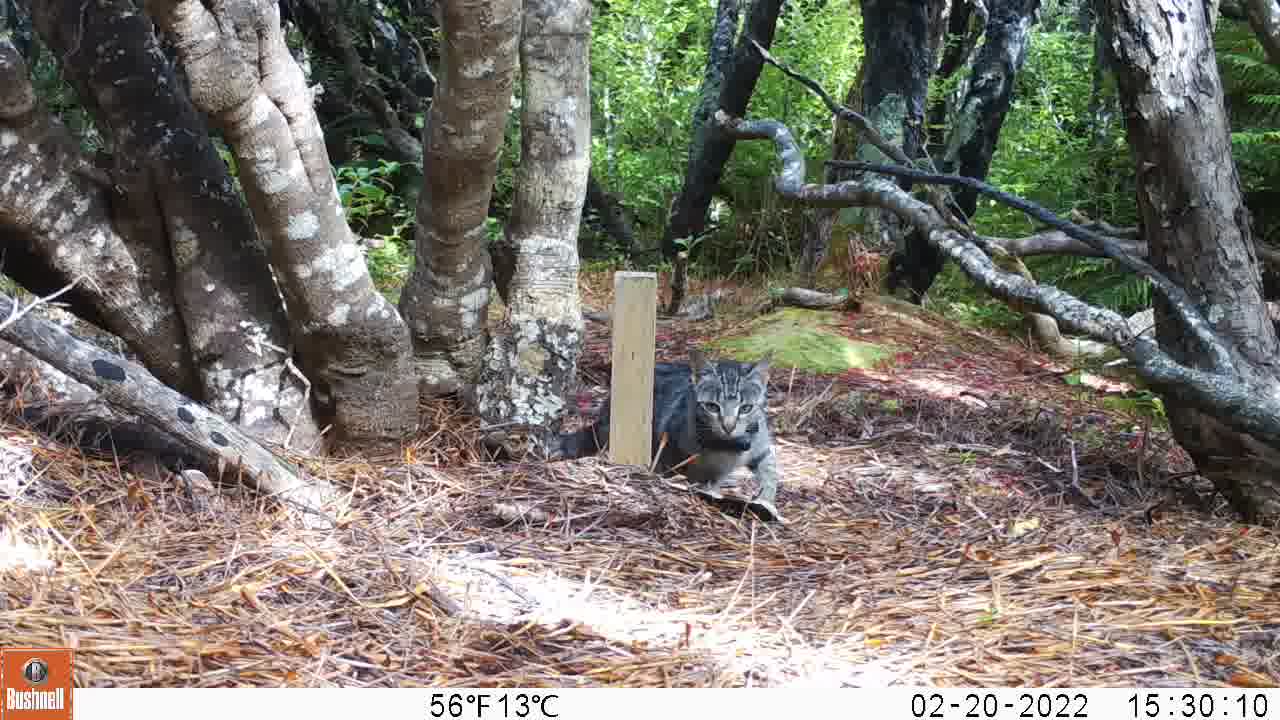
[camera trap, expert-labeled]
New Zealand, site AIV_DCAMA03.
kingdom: Animalia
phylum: Chordata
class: Mammalia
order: Carnivora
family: Felidae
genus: Felis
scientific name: Felis catus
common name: domestic cat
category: cat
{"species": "cat (domestic cat) (Felis catus)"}